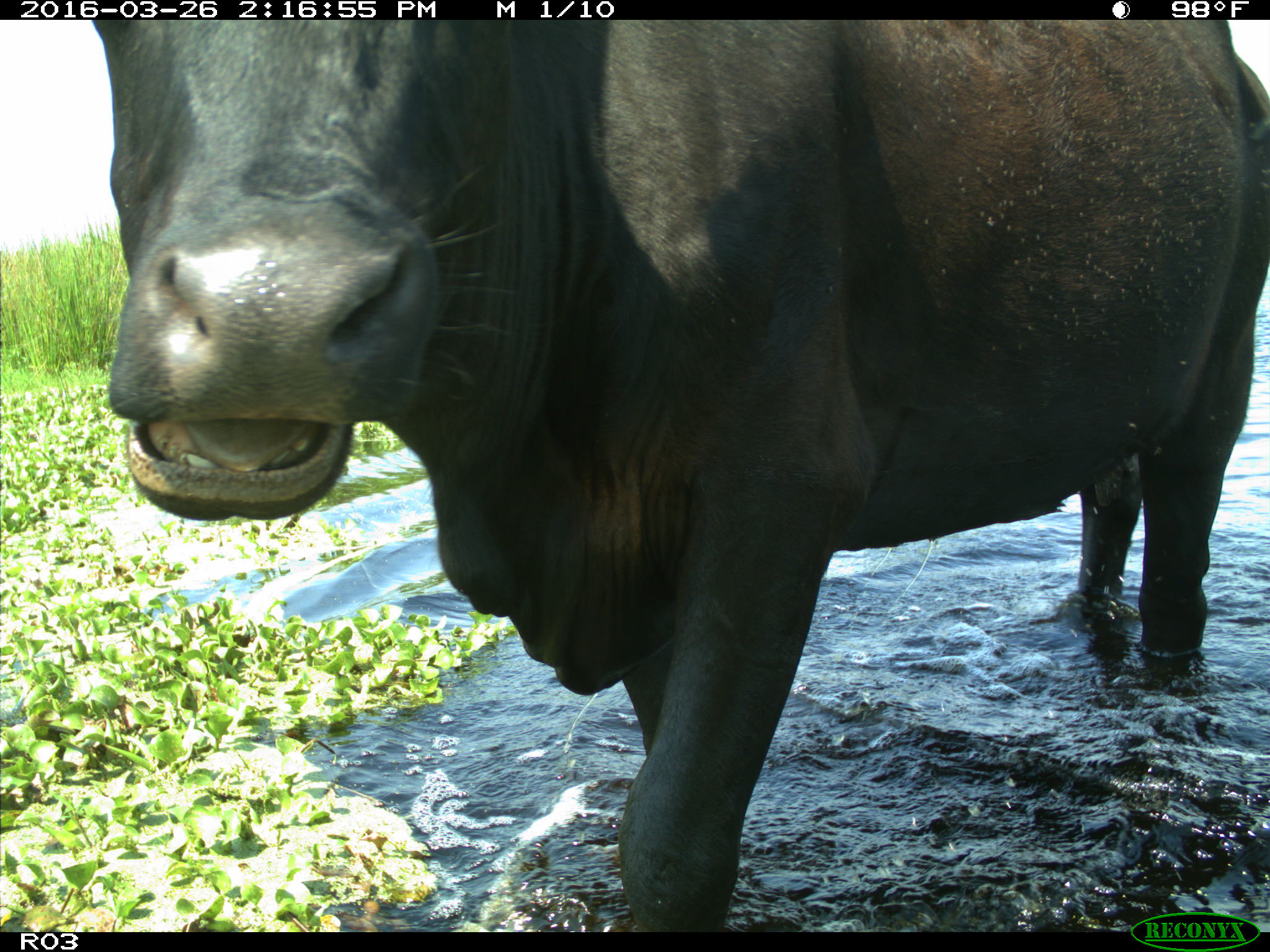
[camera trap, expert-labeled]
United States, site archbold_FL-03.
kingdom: Animalia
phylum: Chordata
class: Mammalia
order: Artiodactyla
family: Bovidae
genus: Bos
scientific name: Bos taurus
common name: domestic cow